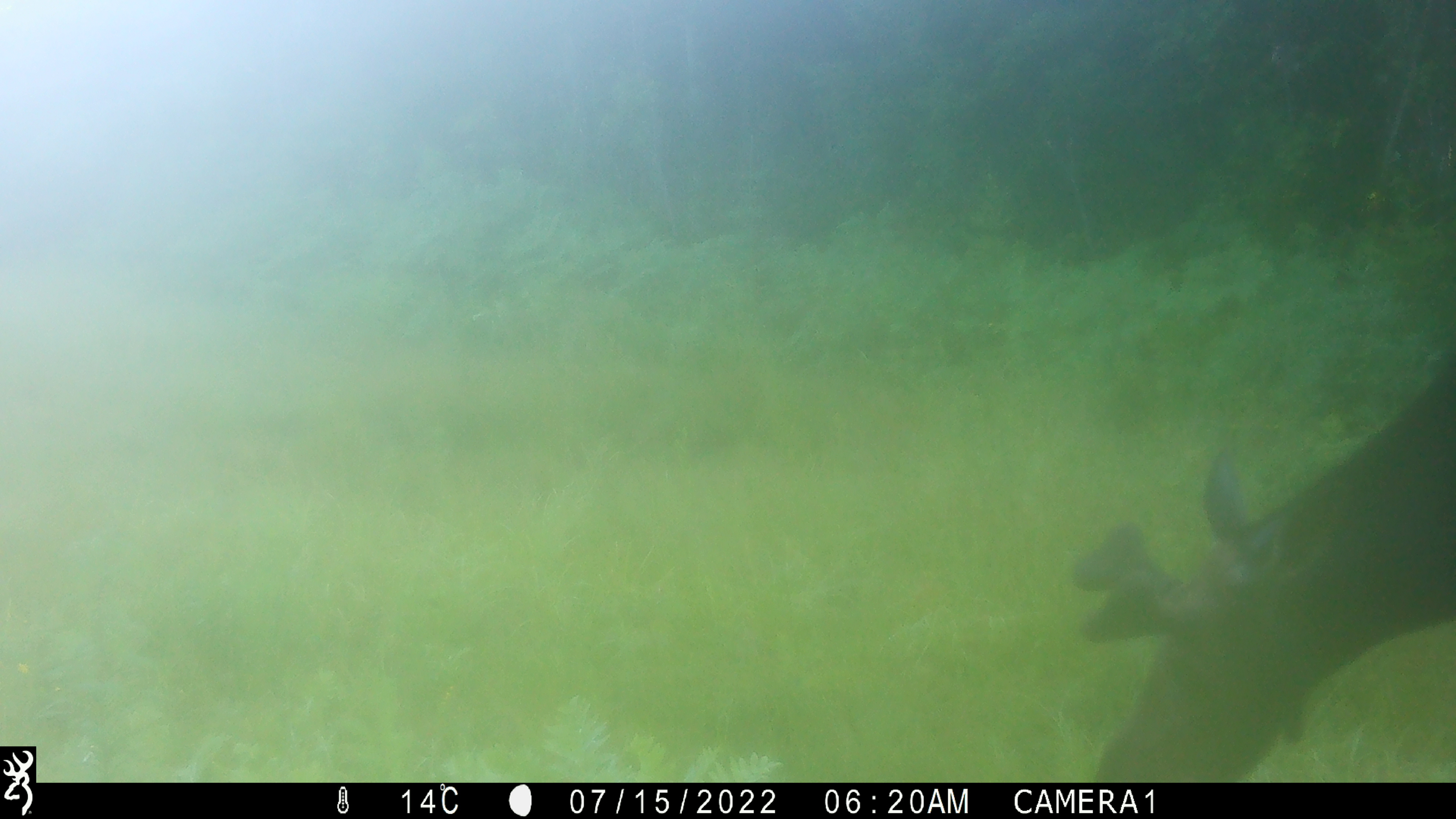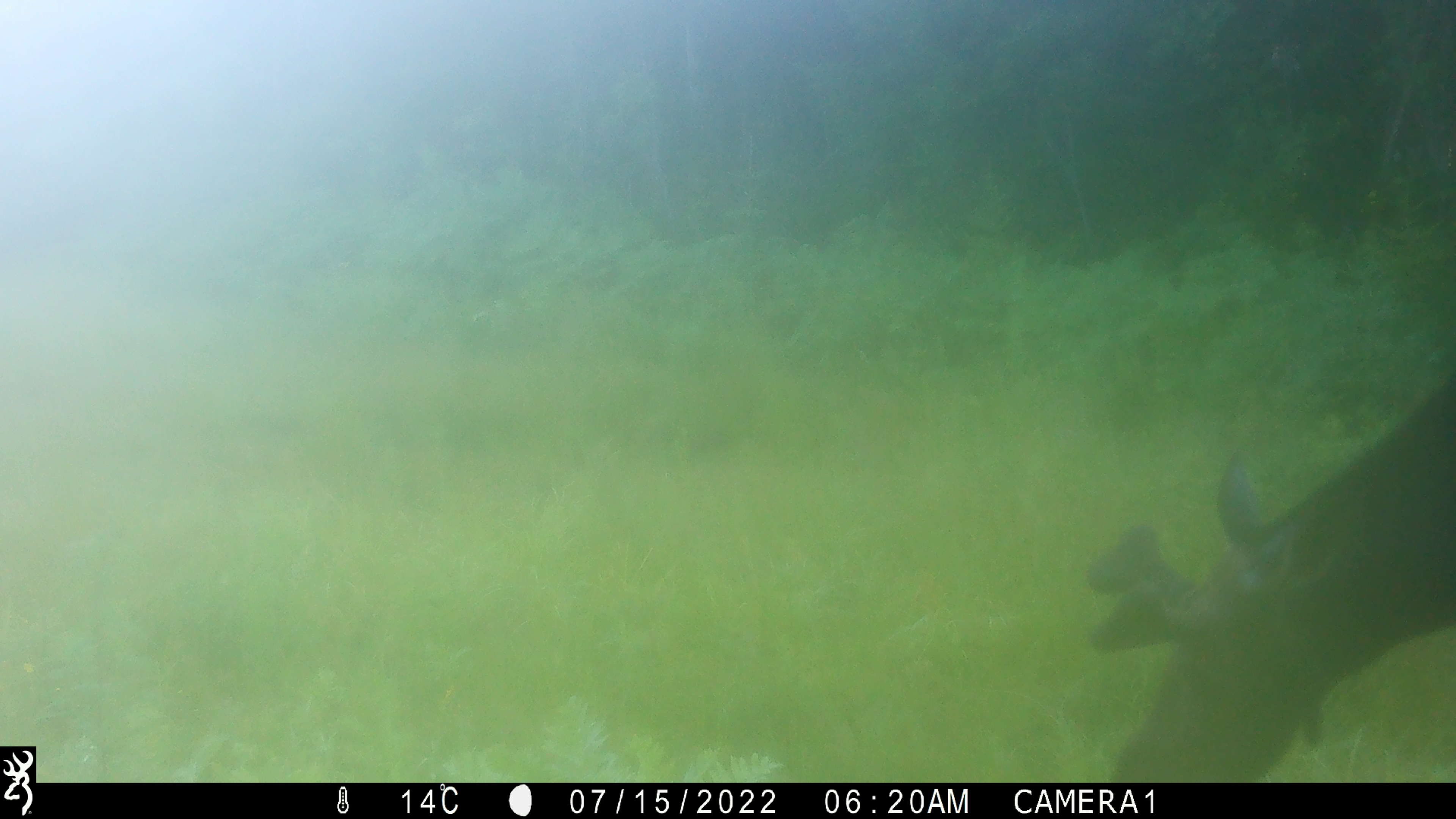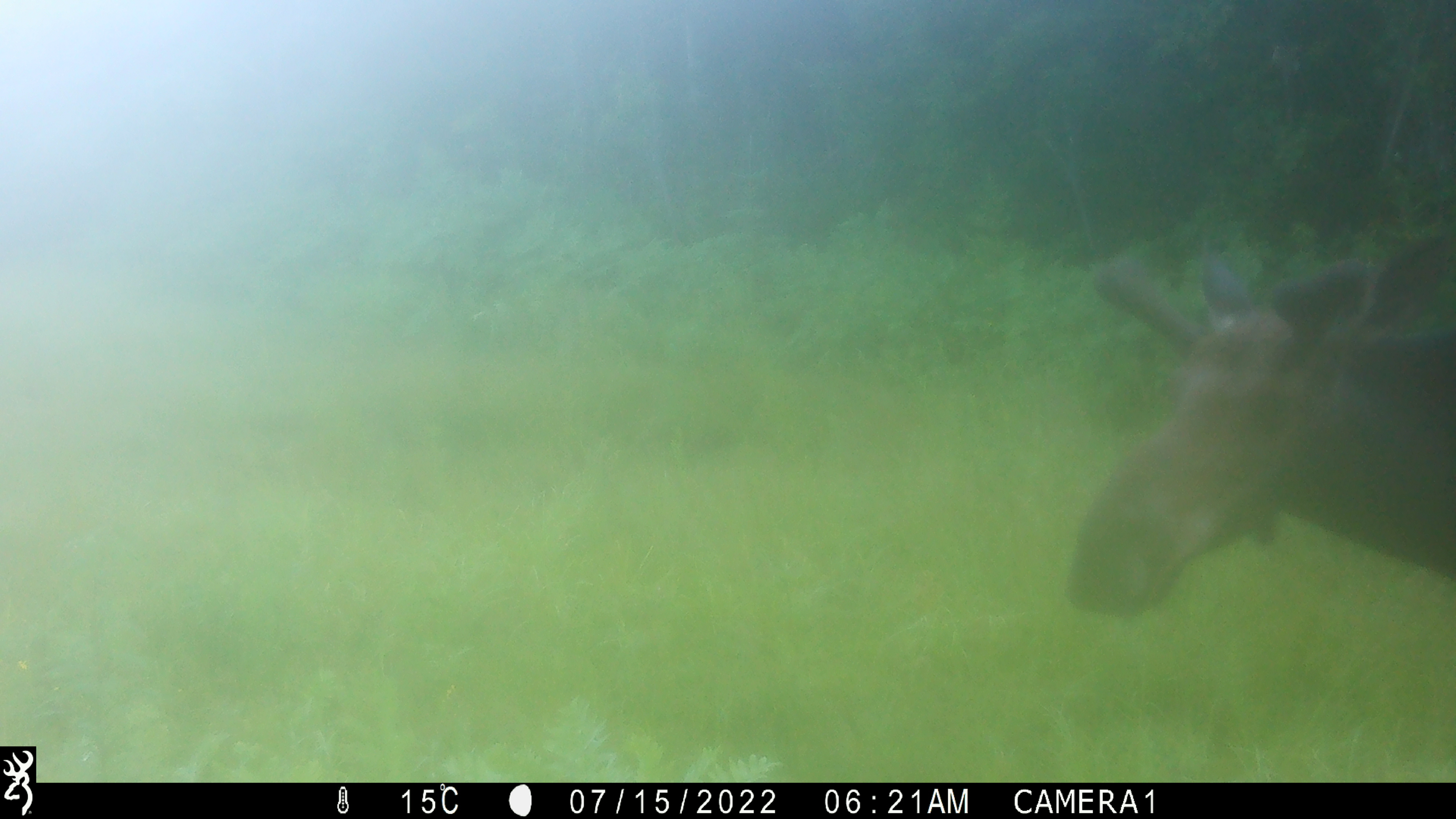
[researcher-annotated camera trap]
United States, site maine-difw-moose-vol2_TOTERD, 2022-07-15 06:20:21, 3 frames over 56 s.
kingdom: Animalia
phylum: Chordata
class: Mammalia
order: Artiodactyla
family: Cervidae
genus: Alces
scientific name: Alces alces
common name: moose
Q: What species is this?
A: Moose (Alces alces).